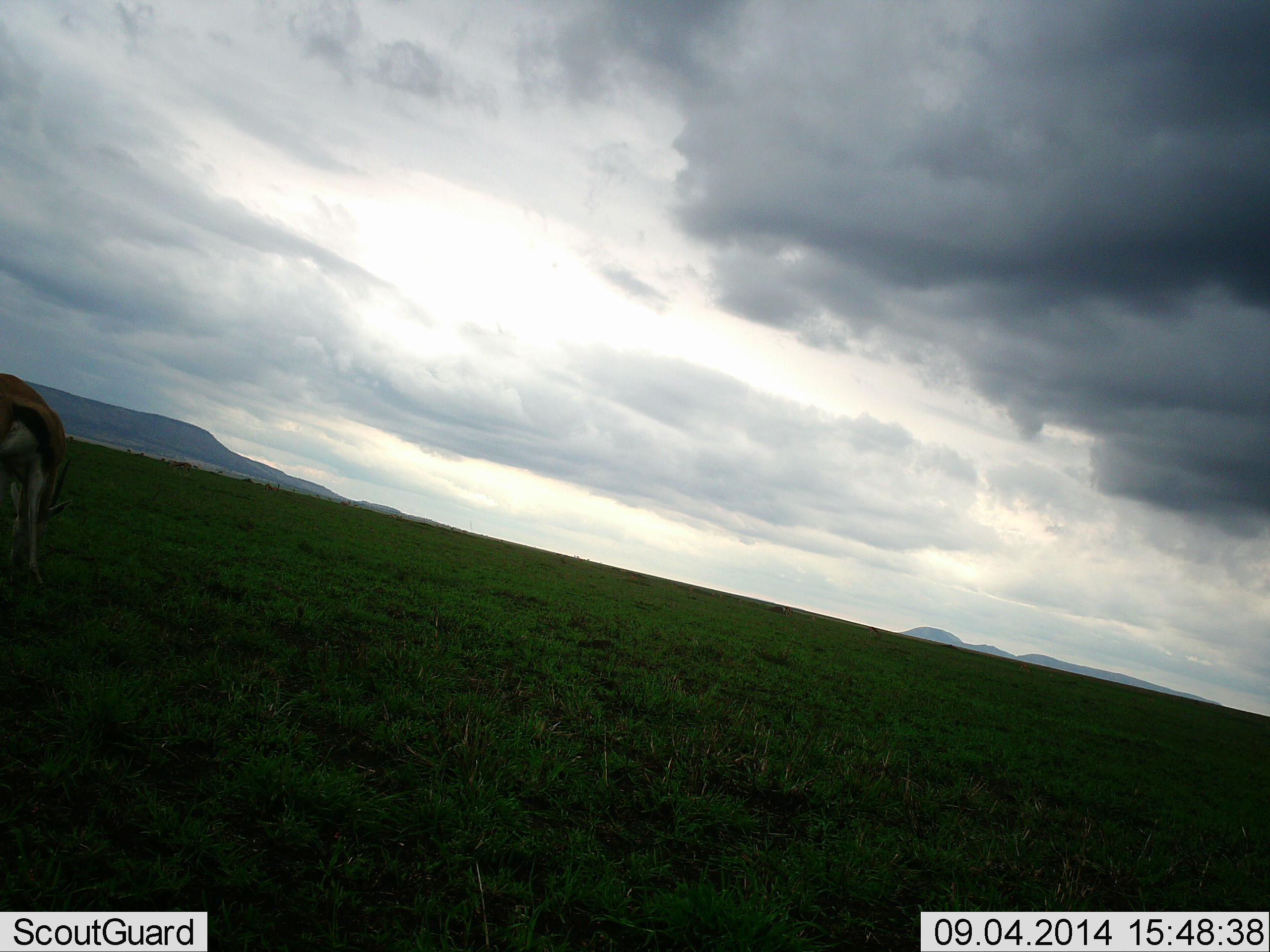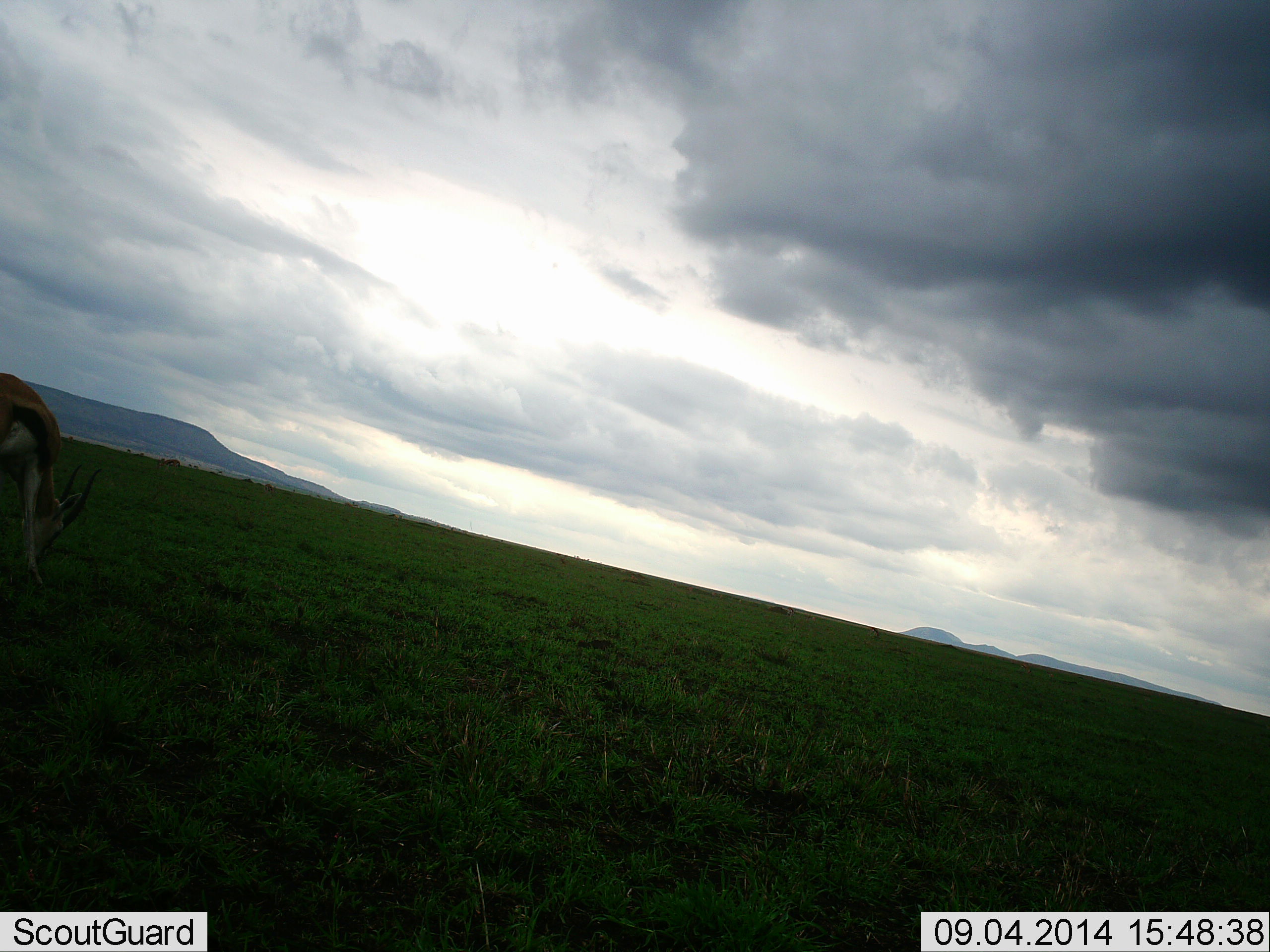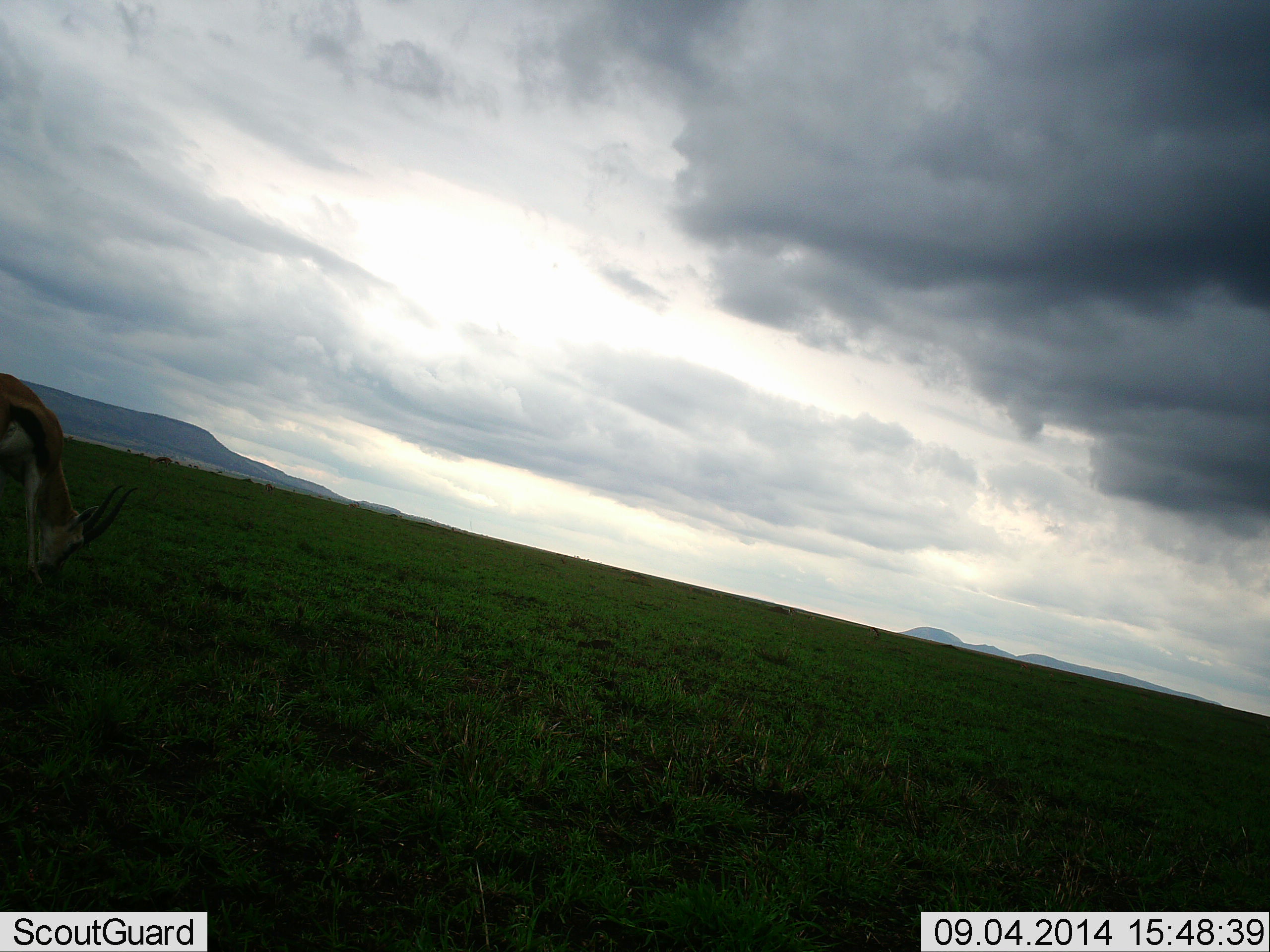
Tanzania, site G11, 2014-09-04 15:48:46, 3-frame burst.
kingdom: Animalia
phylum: Chordata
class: Mammalia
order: Artiodactyla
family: Bovidae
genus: Eudorcas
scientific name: Eudorcas thomsonii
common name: thomson's gazelle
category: gazellethomsons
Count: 1.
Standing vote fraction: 10%.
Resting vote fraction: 0%.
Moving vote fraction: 10%.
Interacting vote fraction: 0%.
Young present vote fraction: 10%.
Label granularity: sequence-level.